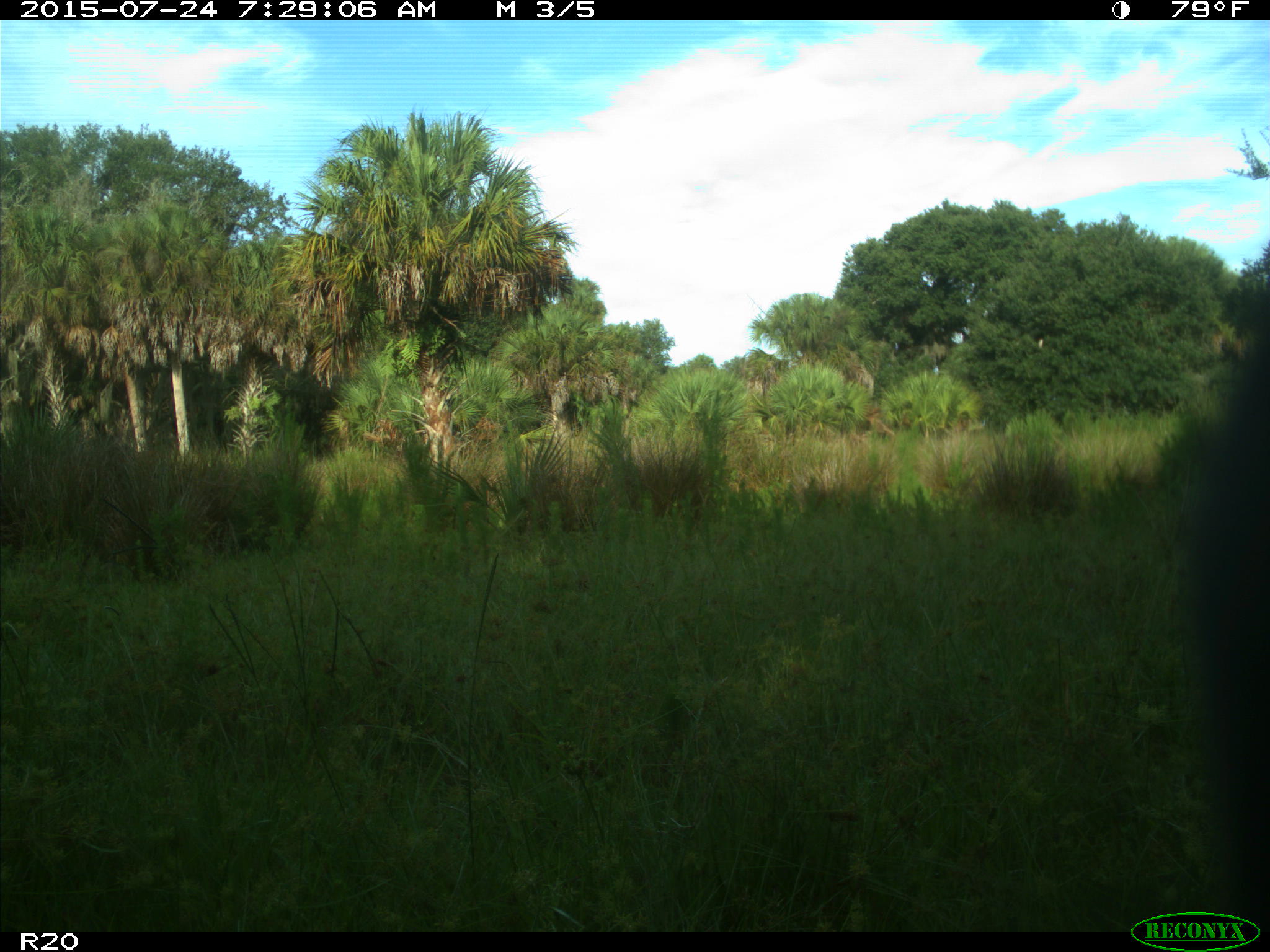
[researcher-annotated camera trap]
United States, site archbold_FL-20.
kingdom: Animalia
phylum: Chordata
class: Mammalia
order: Artiodactyla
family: Bovidae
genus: Bos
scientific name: Bos taurus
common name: domestic cow